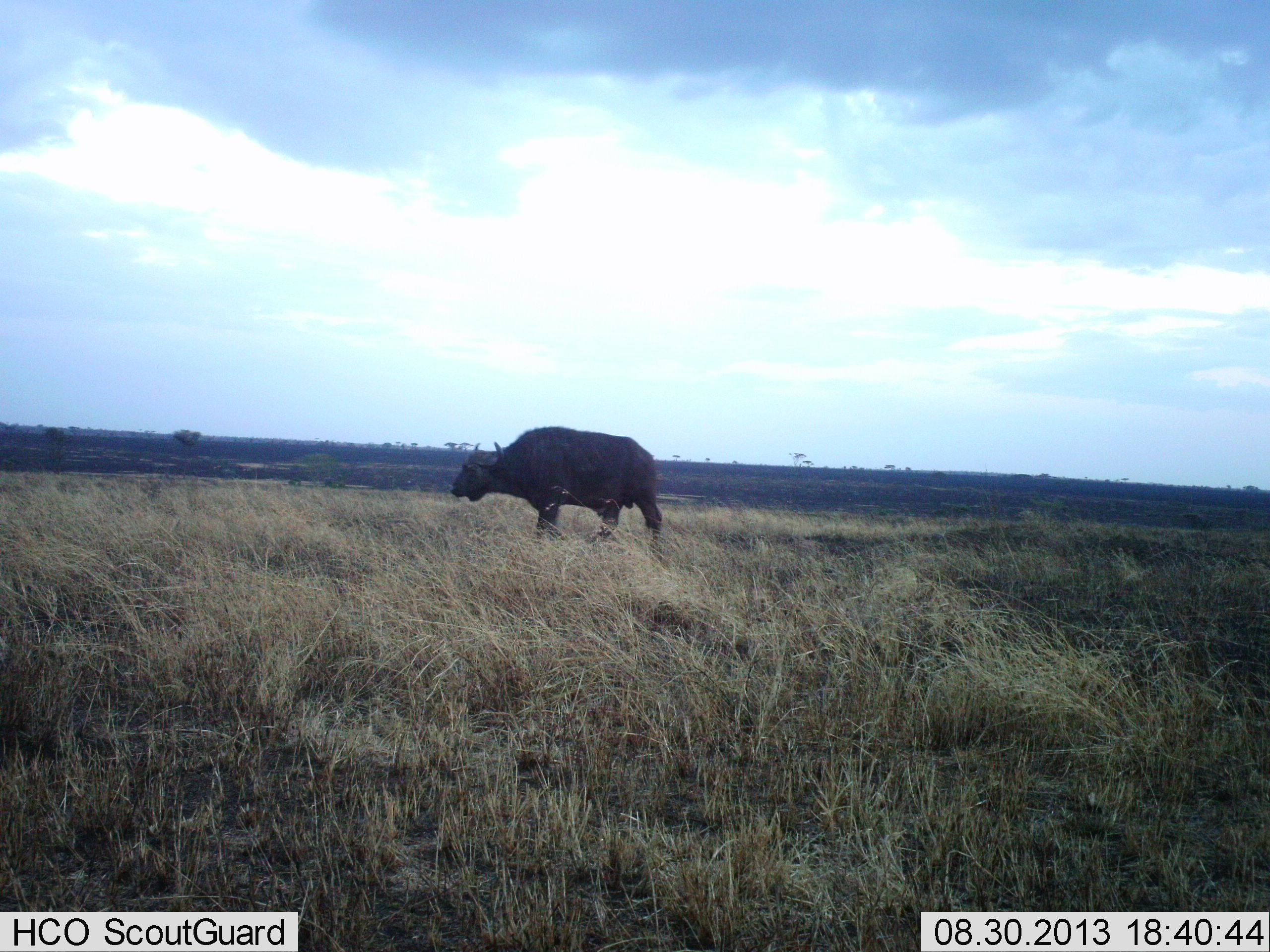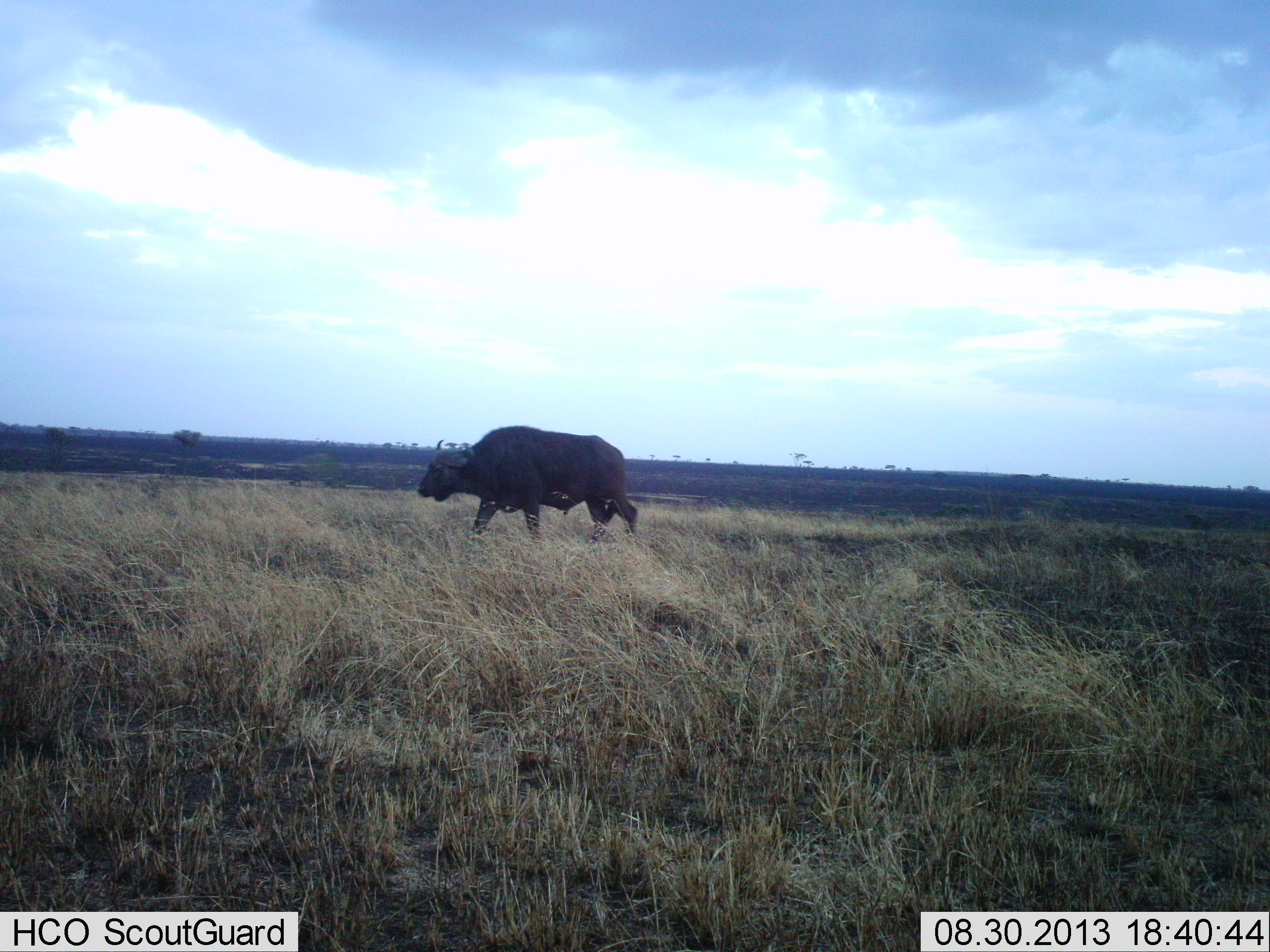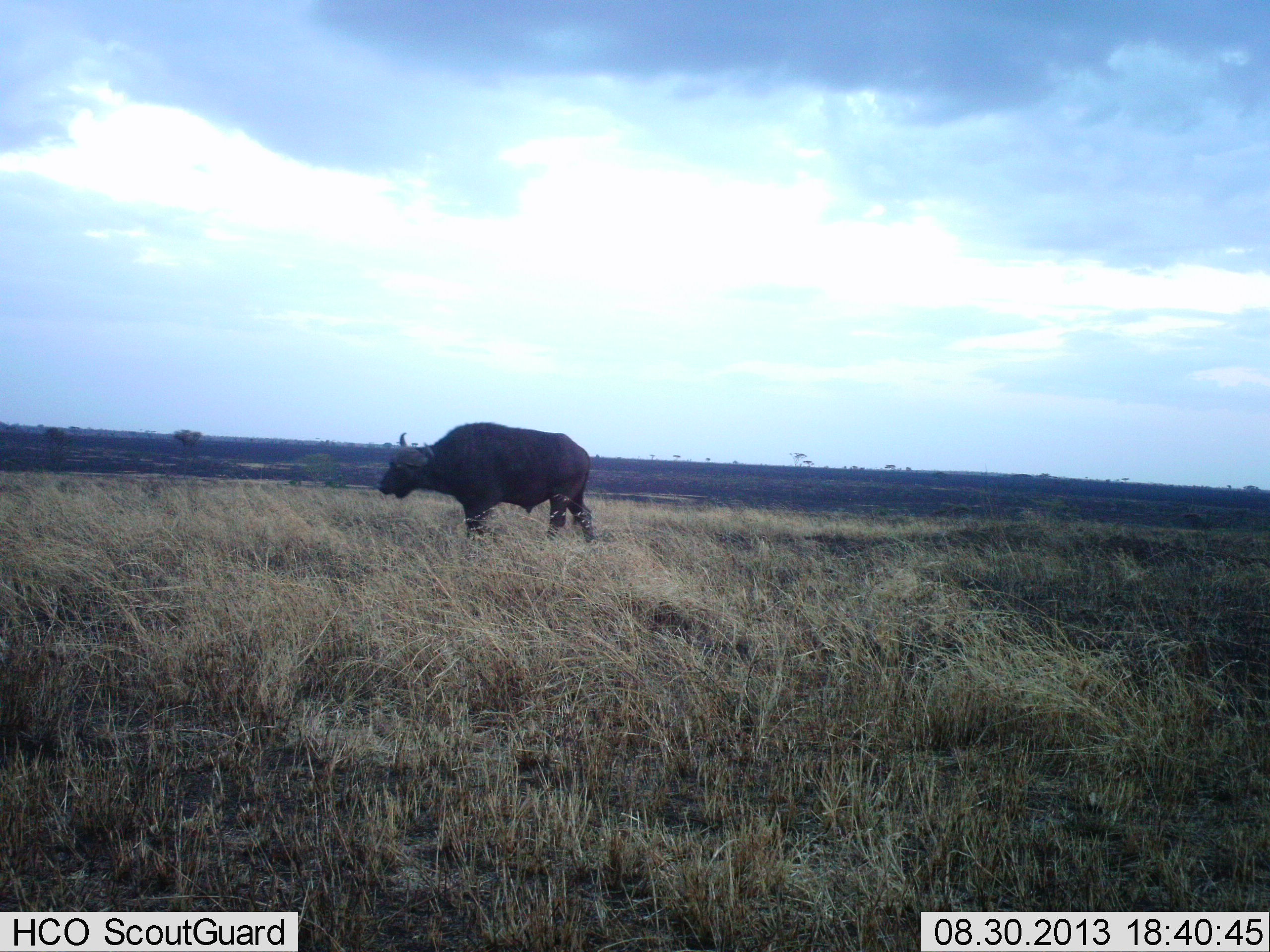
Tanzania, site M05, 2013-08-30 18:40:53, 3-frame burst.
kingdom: Animalia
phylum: Chordata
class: Mammalia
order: Artiodactyla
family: Bovidae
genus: Syncerus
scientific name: Syncerus caffer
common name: cape buffalo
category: buffalo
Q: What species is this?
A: Buffalo (cape buffalo) (Syncerus caffer).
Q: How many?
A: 1.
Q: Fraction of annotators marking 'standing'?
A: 12%.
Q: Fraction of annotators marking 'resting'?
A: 0%.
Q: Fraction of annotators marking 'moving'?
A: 88%.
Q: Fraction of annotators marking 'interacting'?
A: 0%.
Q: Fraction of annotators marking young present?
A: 0%.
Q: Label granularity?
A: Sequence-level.